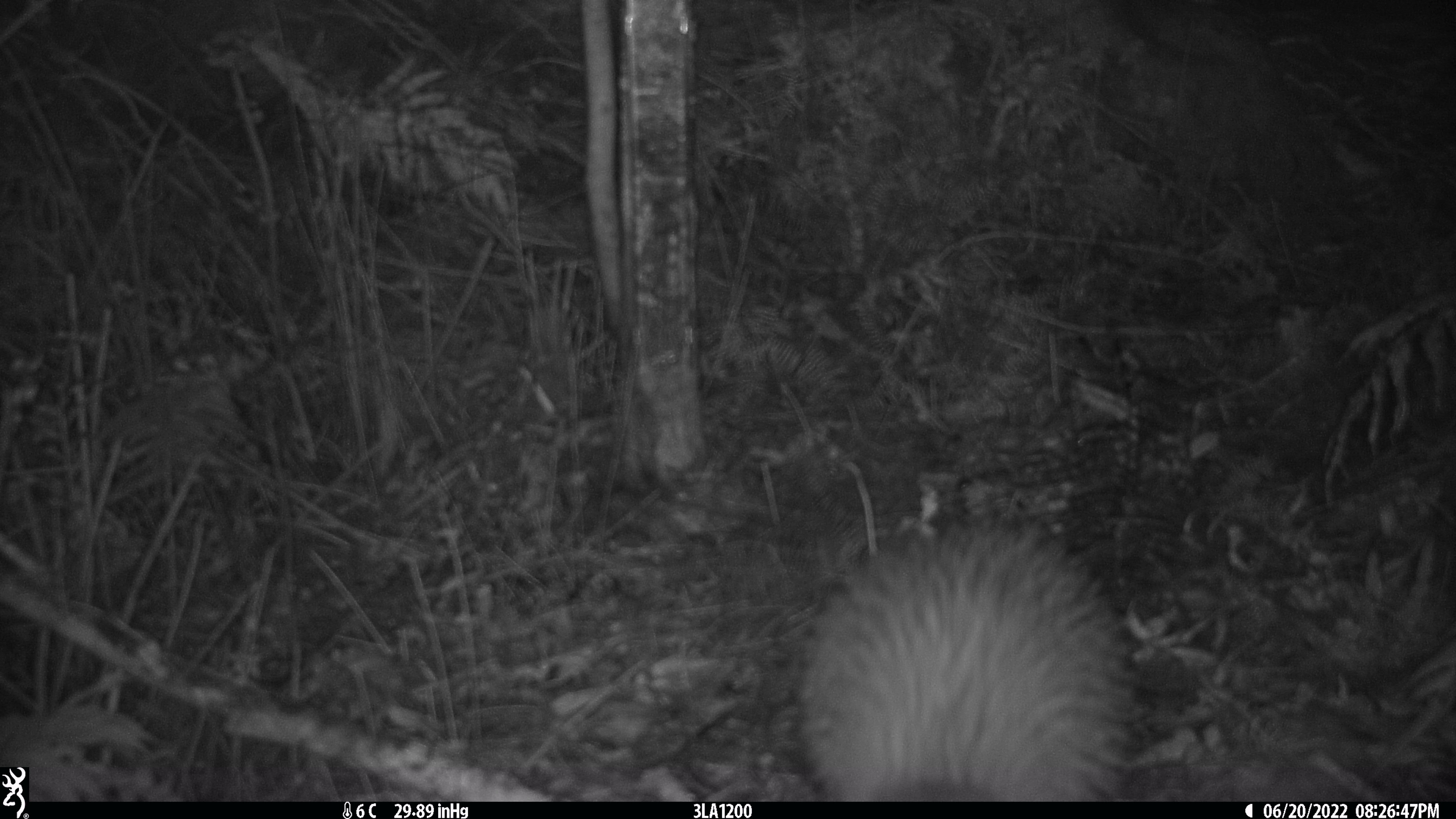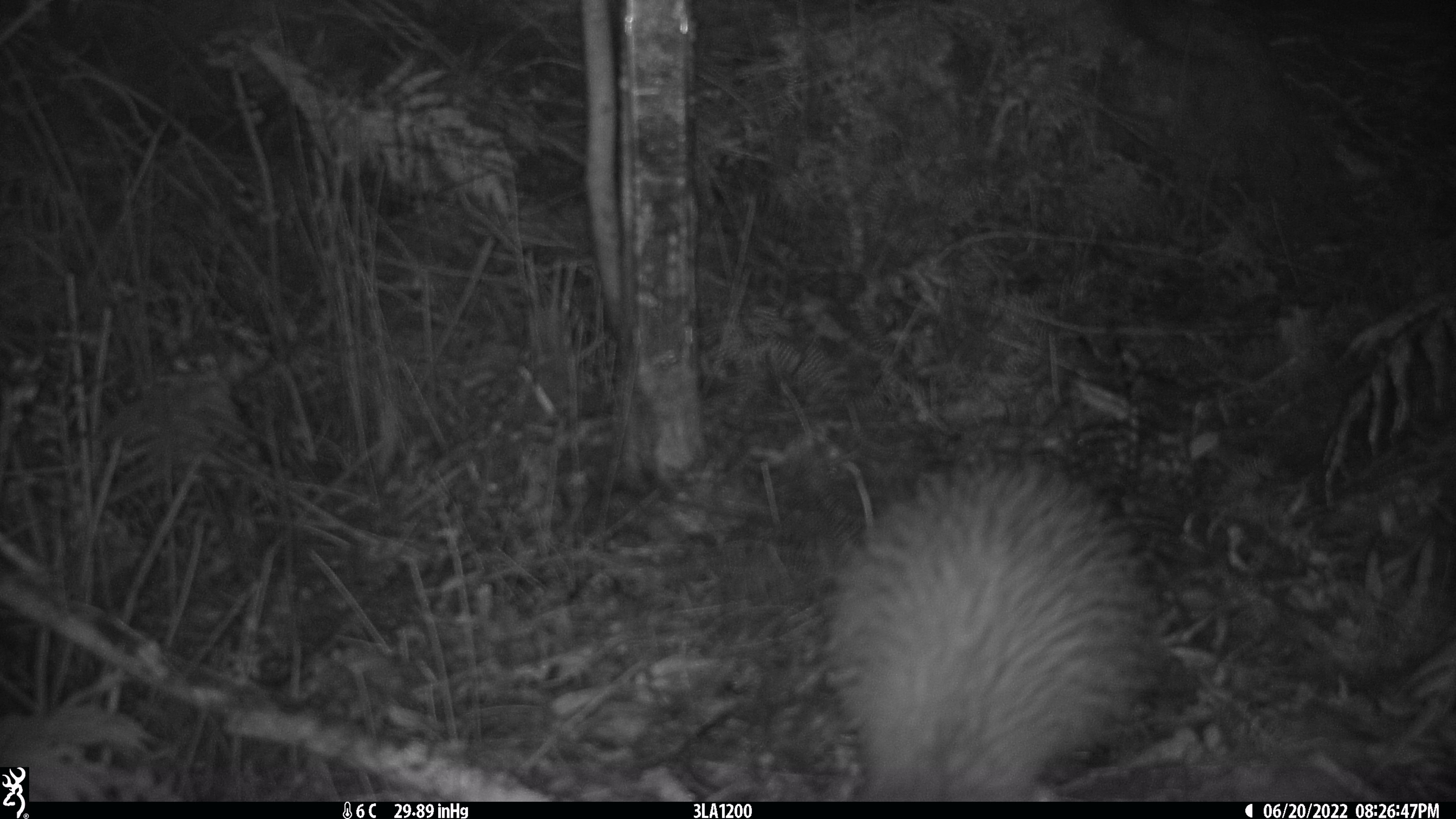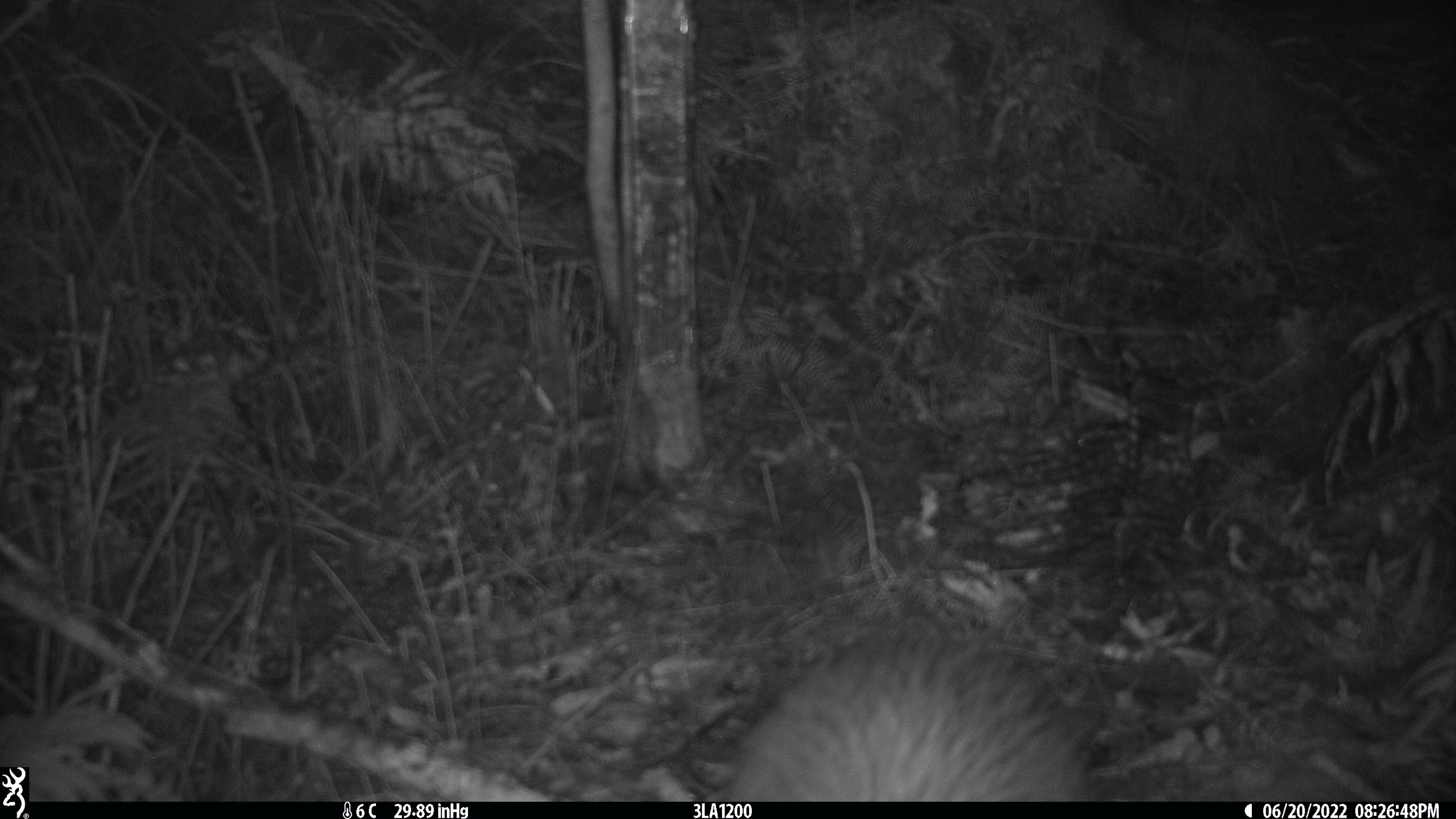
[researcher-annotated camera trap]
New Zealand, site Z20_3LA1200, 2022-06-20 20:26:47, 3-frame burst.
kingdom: Animalia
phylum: Chordata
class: Aves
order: Apterygiformes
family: Apterygidae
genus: Apteryx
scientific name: Apteryx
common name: kiwi